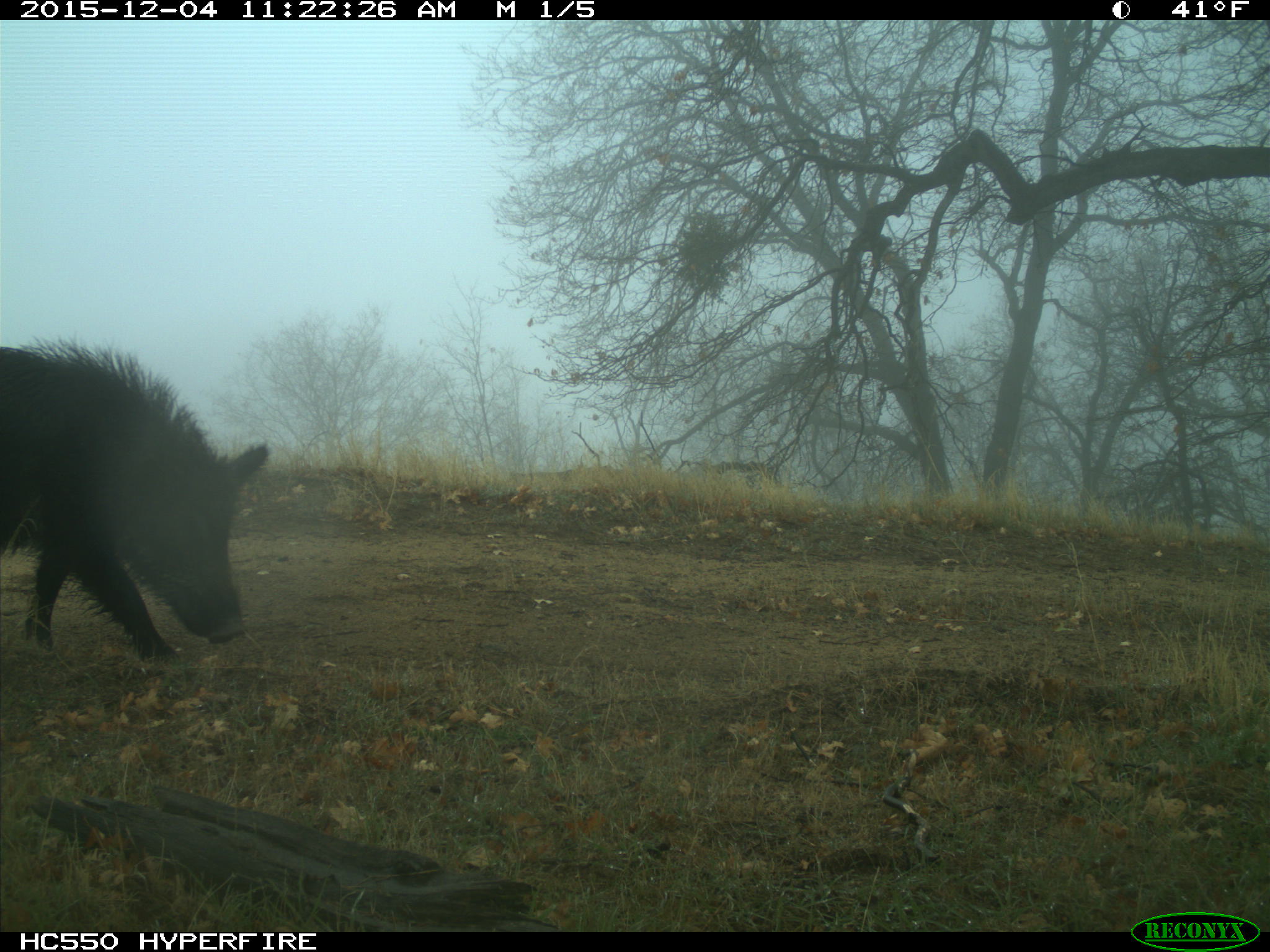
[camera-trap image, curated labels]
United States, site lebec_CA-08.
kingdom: Animalia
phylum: Chordata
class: Mammalia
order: Artiodactyla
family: Suidae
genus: Sus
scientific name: Sus scrofa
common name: wild boar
Sus scrofa (wild boar).